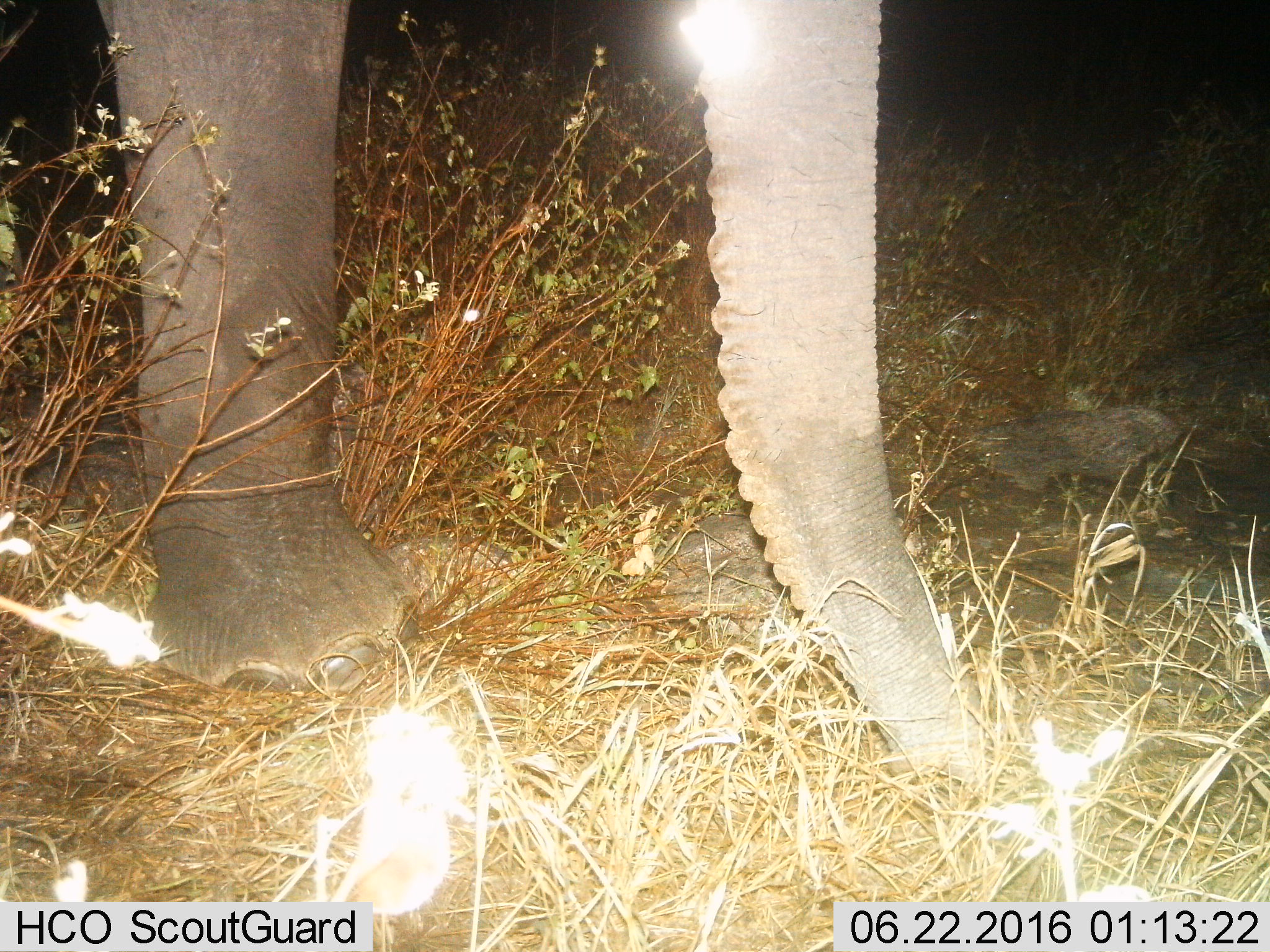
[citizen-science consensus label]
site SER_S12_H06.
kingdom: Animalia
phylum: Chordata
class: Mammalia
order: Proboscidea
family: Elephantidae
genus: Loxodonta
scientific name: Loxodonta africana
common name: african bush elephant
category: elephant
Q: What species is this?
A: Elephant (african bush elephant) (Loxodonta africana).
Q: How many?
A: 1.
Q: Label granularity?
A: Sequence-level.